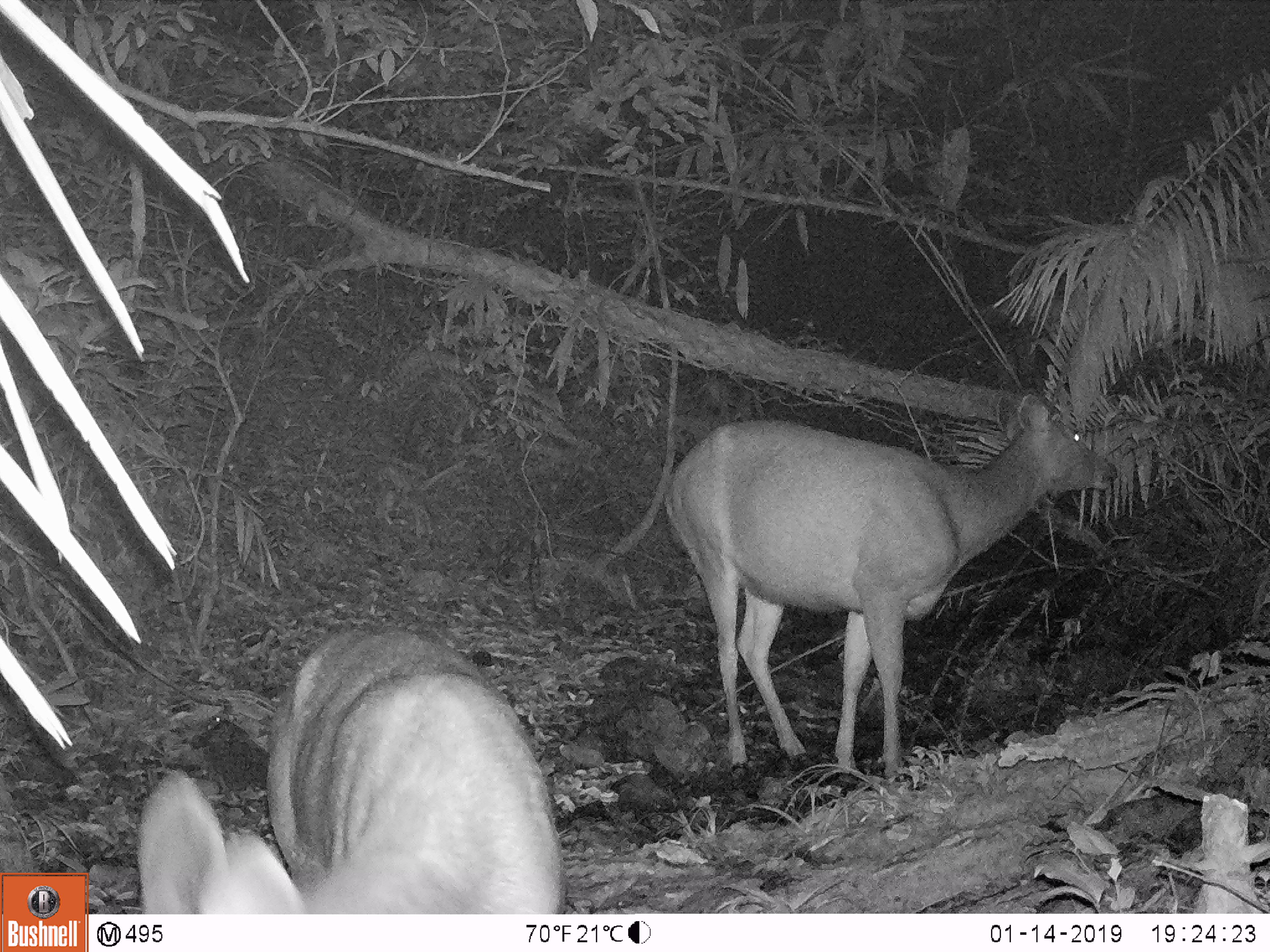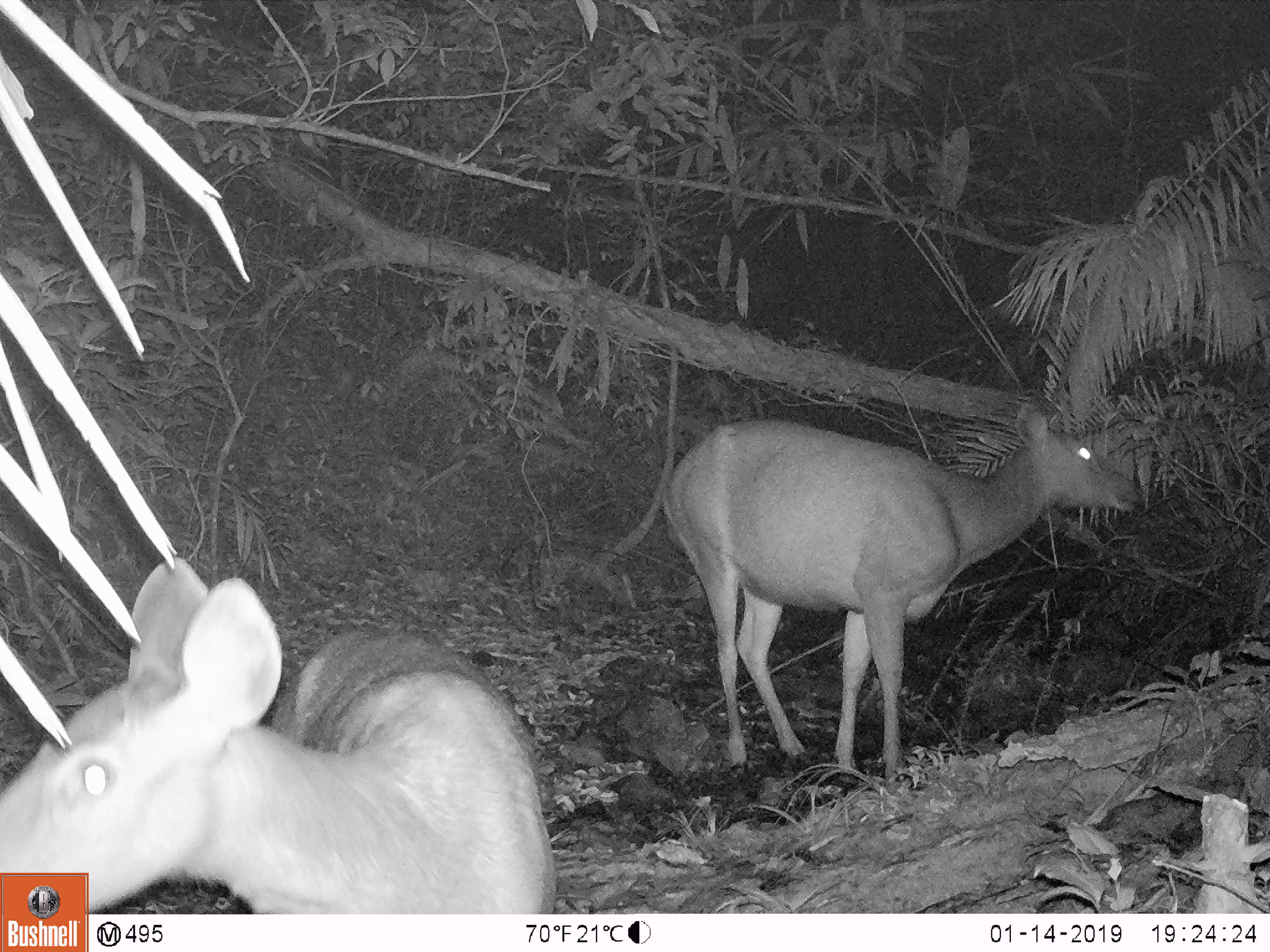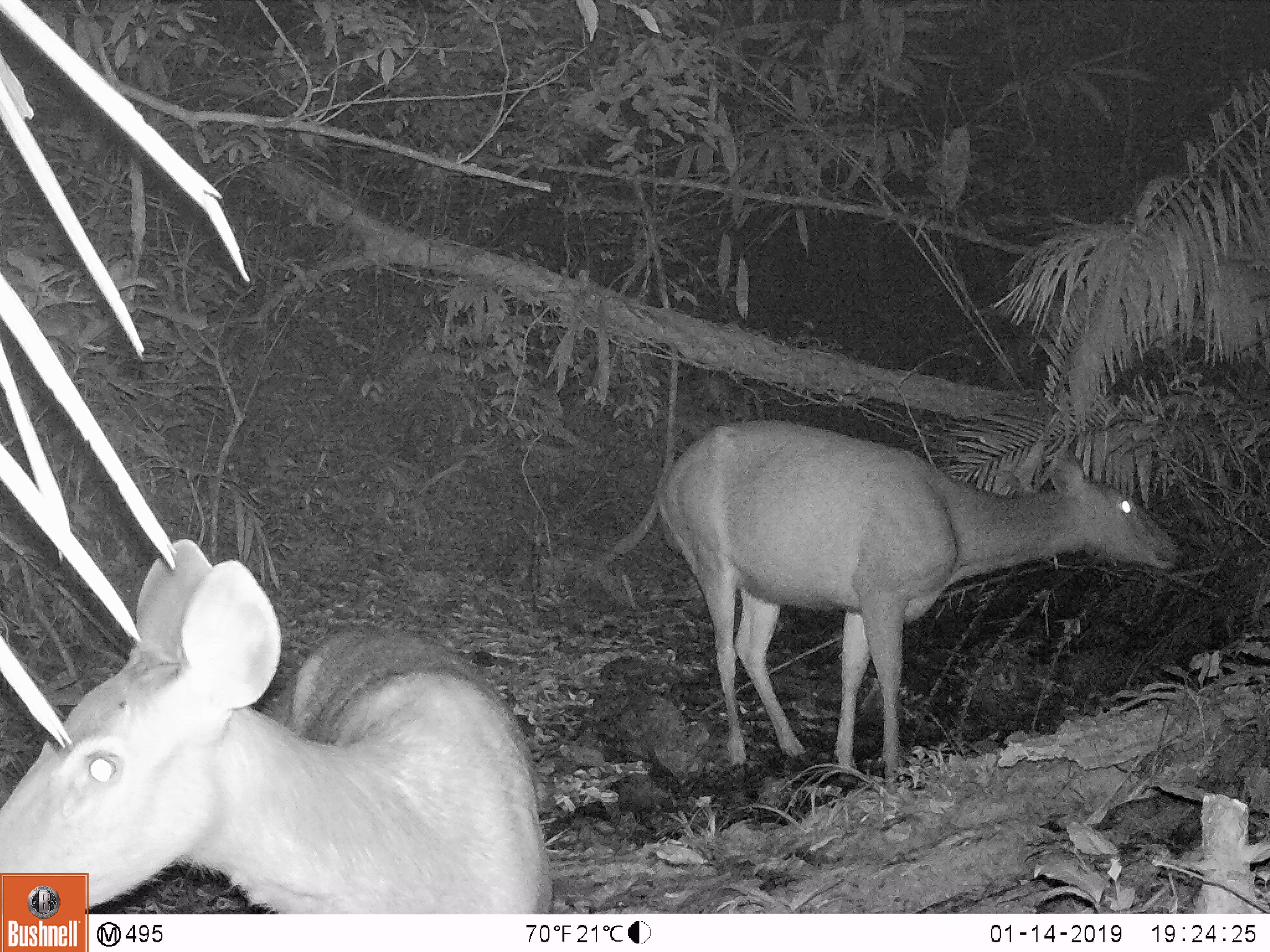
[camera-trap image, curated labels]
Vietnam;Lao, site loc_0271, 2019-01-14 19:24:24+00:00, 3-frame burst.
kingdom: Animalia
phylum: Chordata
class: Mammalia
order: Artiodactyla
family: Cervidae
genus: Rusa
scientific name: Rusa unicolor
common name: sambar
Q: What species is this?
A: Sambar (Rusa unicolor).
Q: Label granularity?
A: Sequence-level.